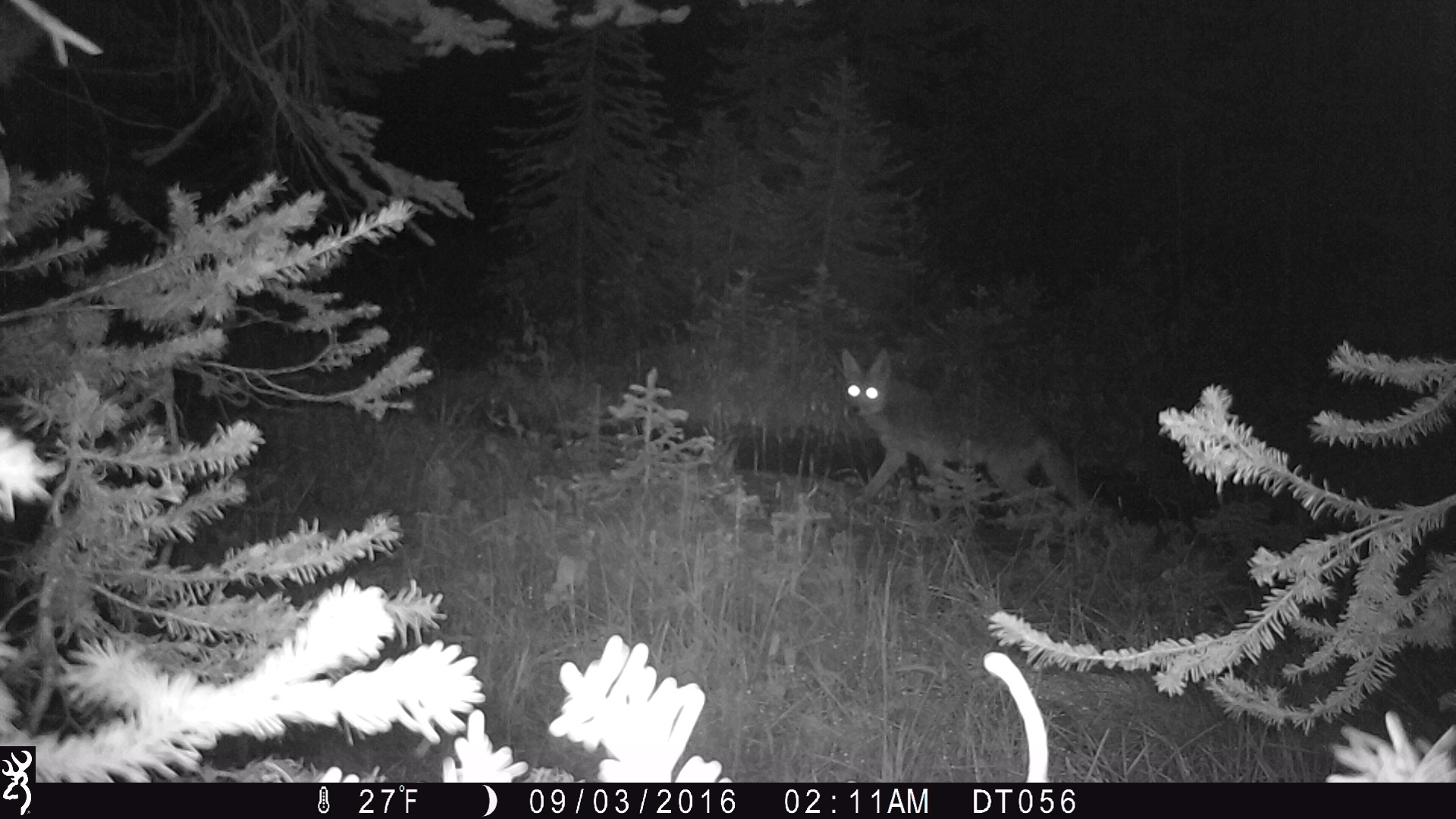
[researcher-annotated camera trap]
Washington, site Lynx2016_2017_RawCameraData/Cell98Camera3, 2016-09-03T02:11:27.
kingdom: Animalia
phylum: Chordata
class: Mammalia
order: Carnivora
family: Canidae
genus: Canis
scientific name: Canis latrans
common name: coyote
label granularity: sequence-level